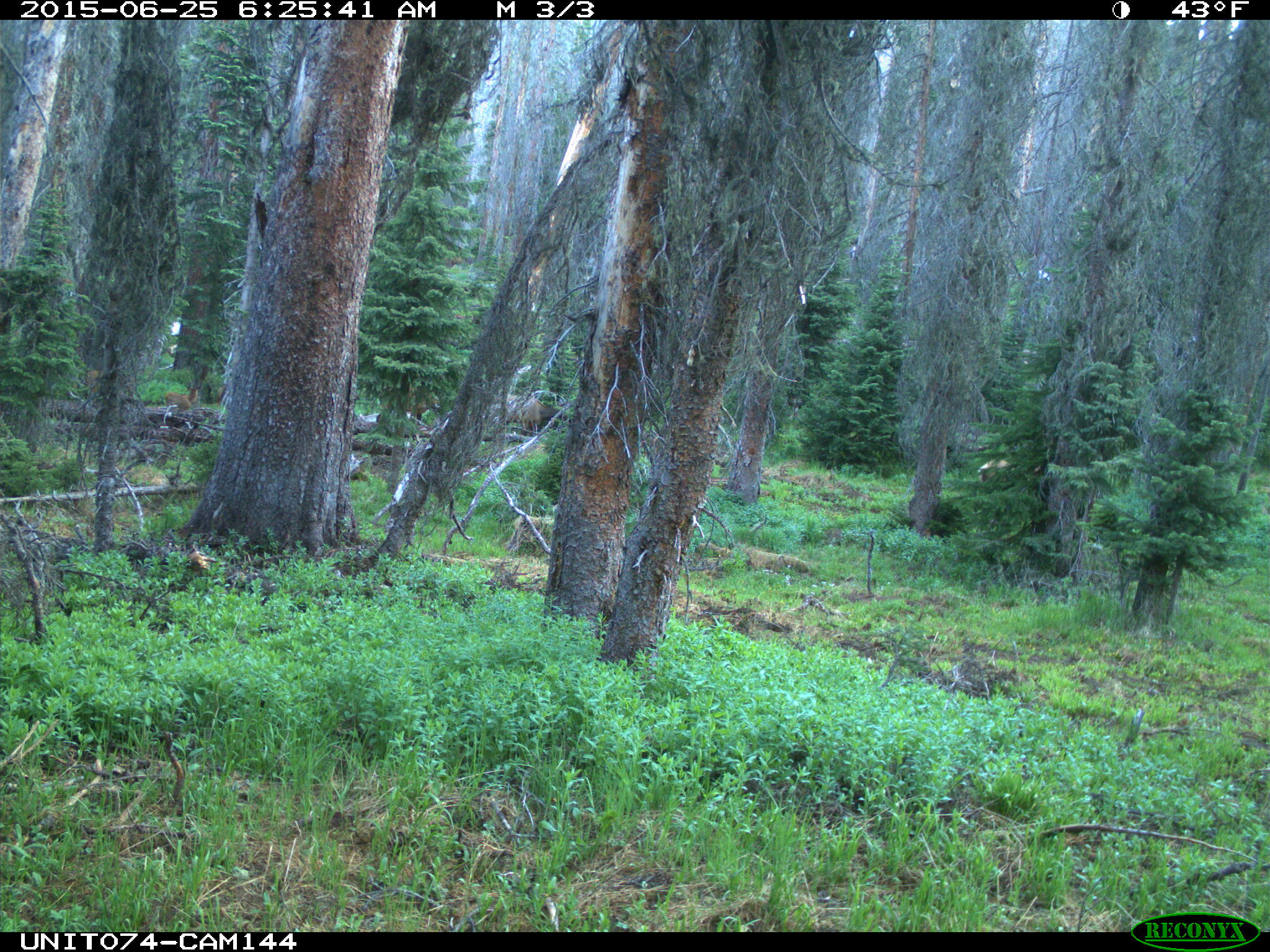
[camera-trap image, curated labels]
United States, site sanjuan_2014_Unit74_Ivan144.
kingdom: Animalia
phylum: Chordata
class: Mammalia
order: Artiodactyla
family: Cervidae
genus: Cervus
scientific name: Cervus elaphus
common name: red deer